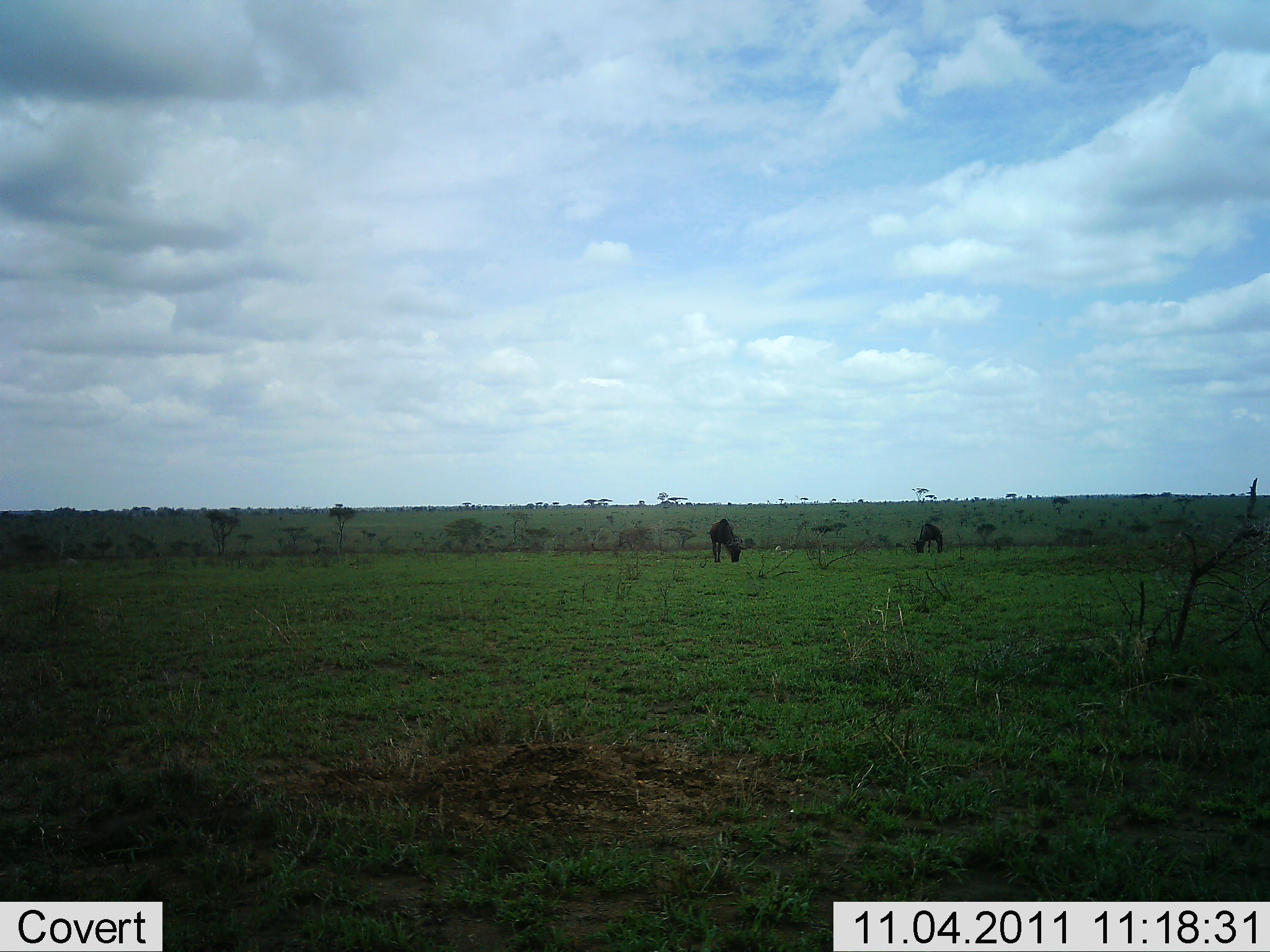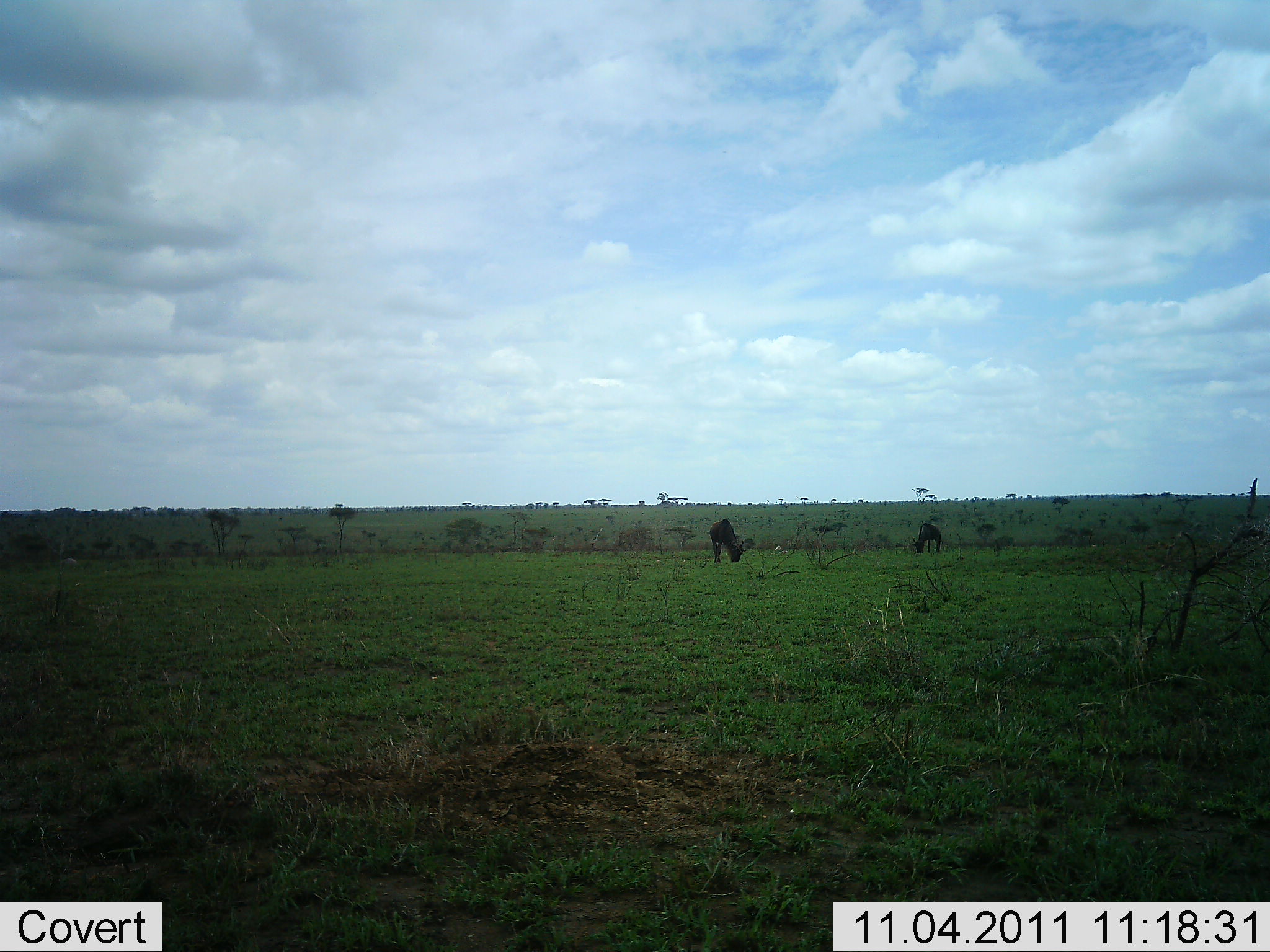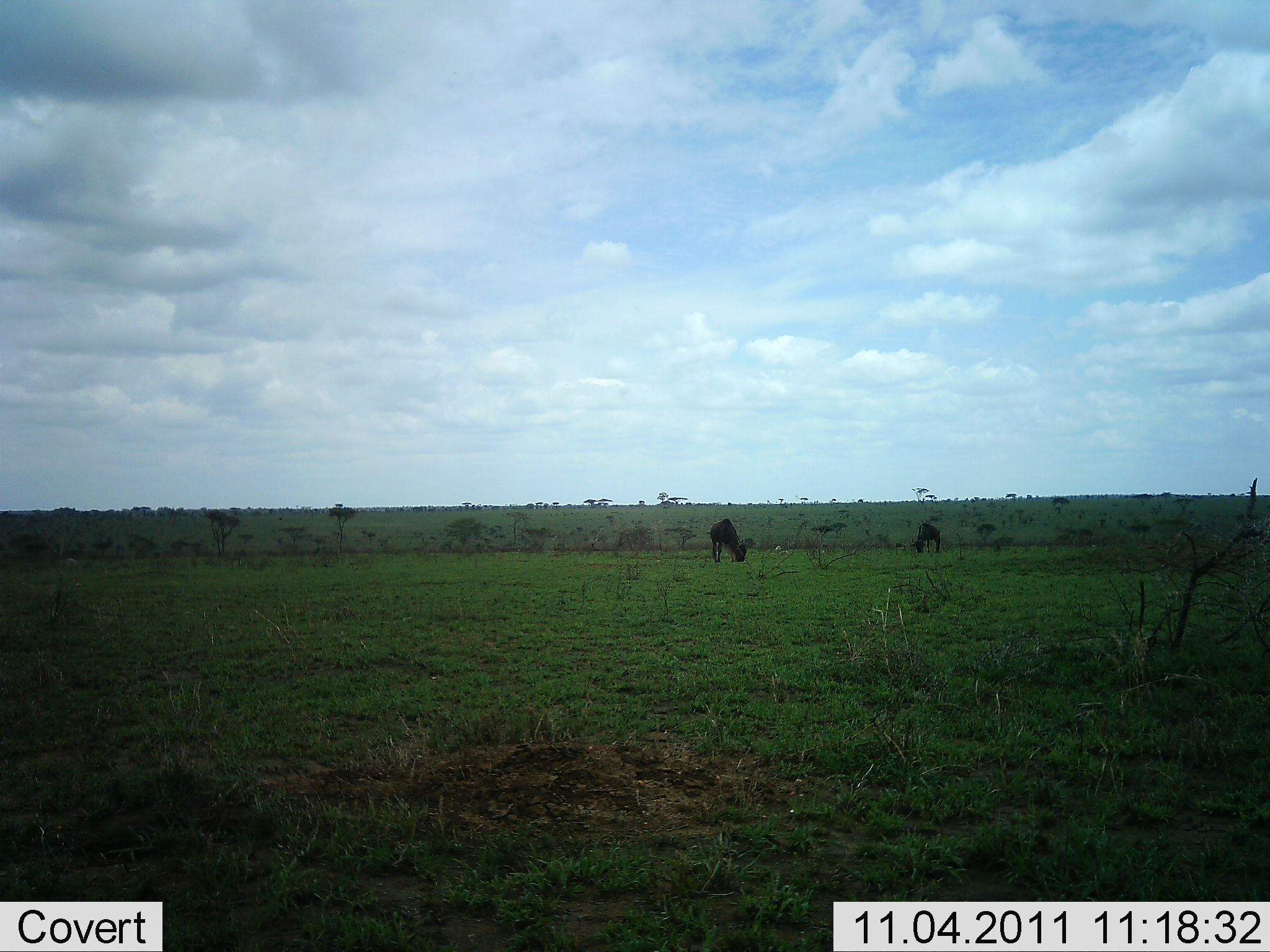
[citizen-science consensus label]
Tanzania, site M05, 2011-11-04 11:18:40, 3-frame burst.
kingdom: Animalia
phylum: Chordata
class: Mammalia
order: Artiodactyla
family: Bovidae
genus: Connochaetes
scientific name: Connochaetes taurinus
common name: blue wildebeest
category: wildebeest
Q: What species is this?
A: Wildebeest (blue wildebeest) (Connochaetes taurinus).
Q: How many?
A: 2.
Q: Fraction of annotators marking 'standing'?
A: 20%.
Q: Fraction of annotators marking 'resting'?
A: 0%.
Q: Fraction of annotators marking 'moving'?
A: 0%.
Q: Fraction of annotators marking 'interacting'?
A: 0%.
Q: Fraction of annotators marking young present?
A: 0%.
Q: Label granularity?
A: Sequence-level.